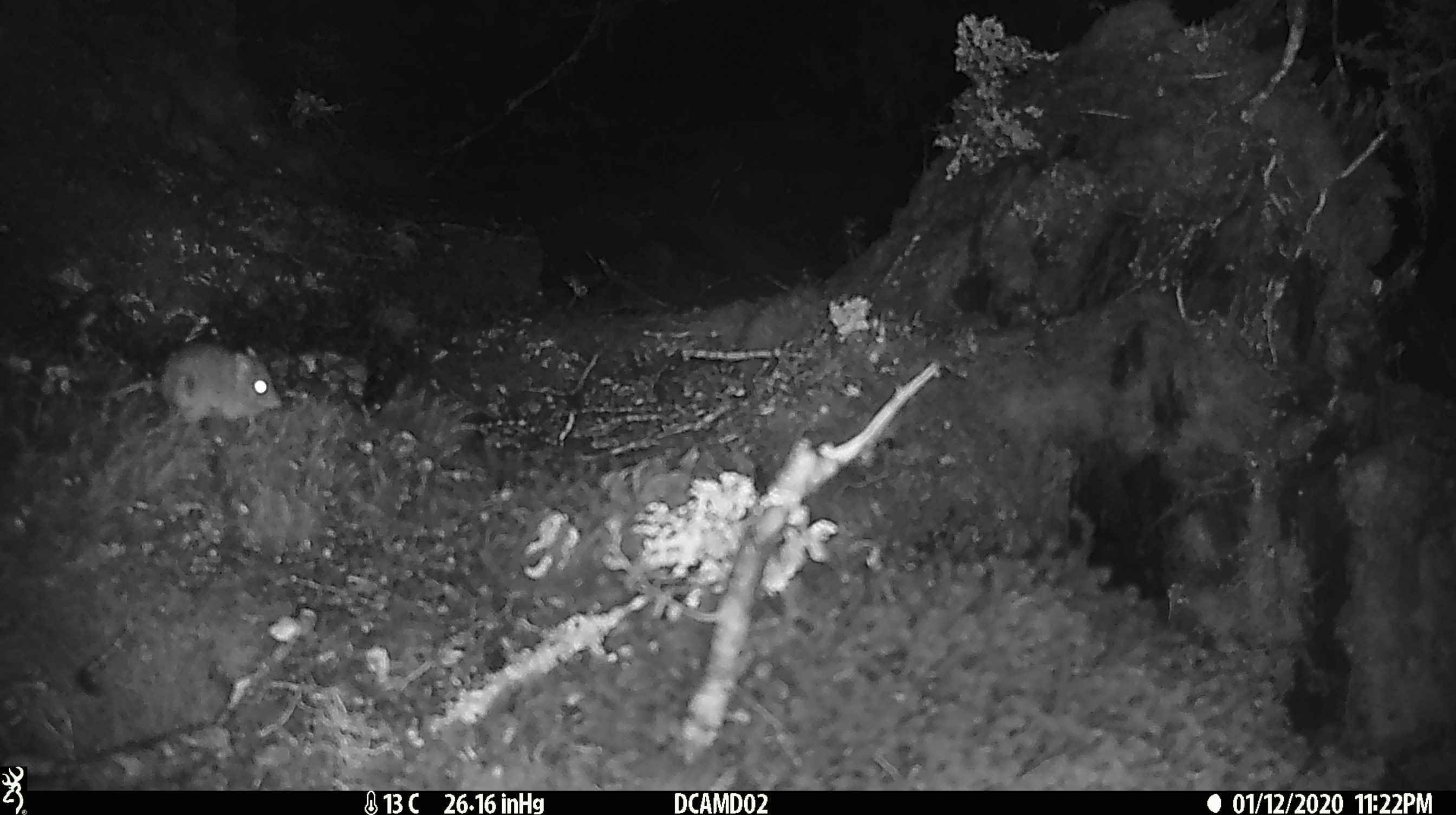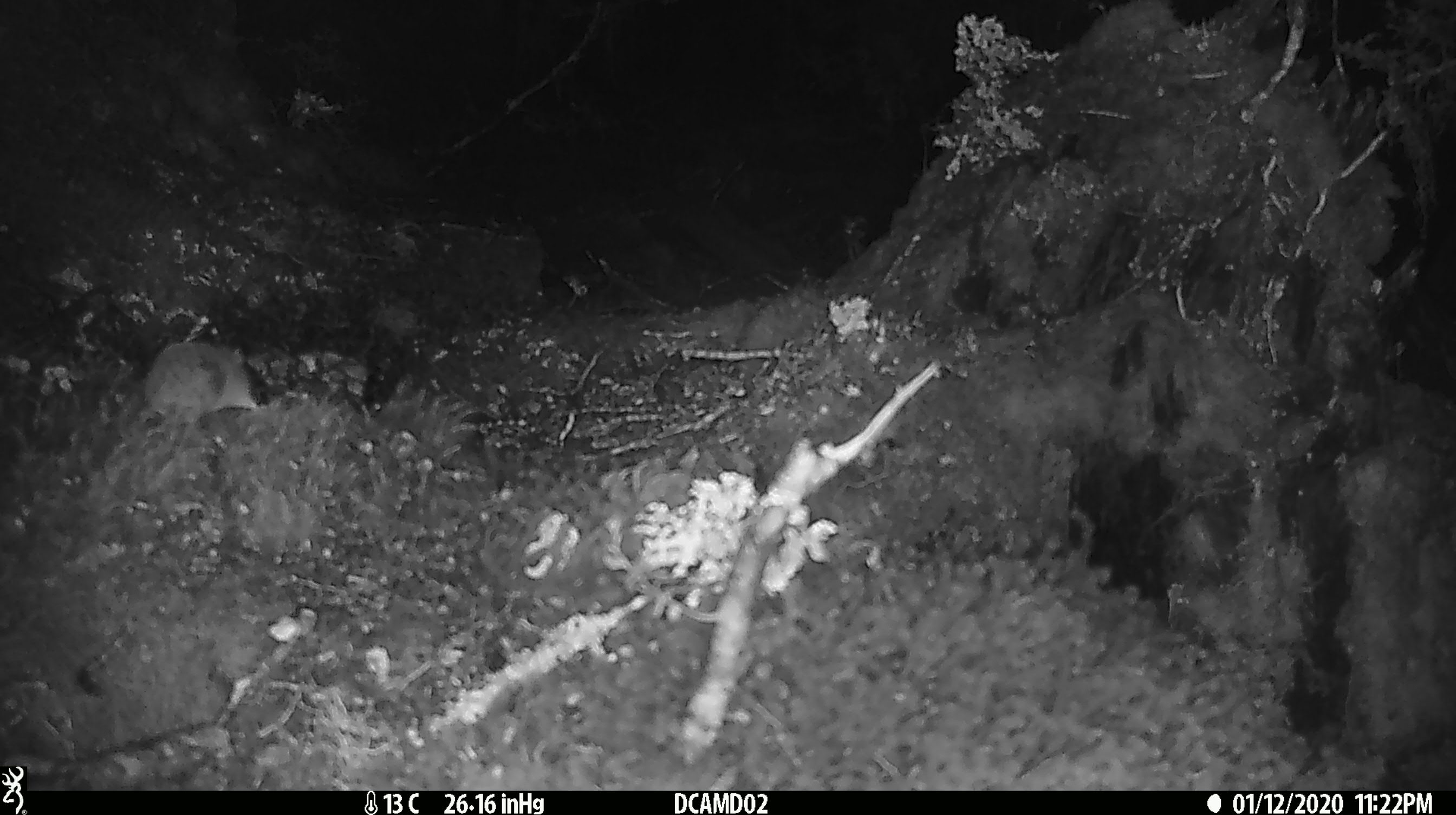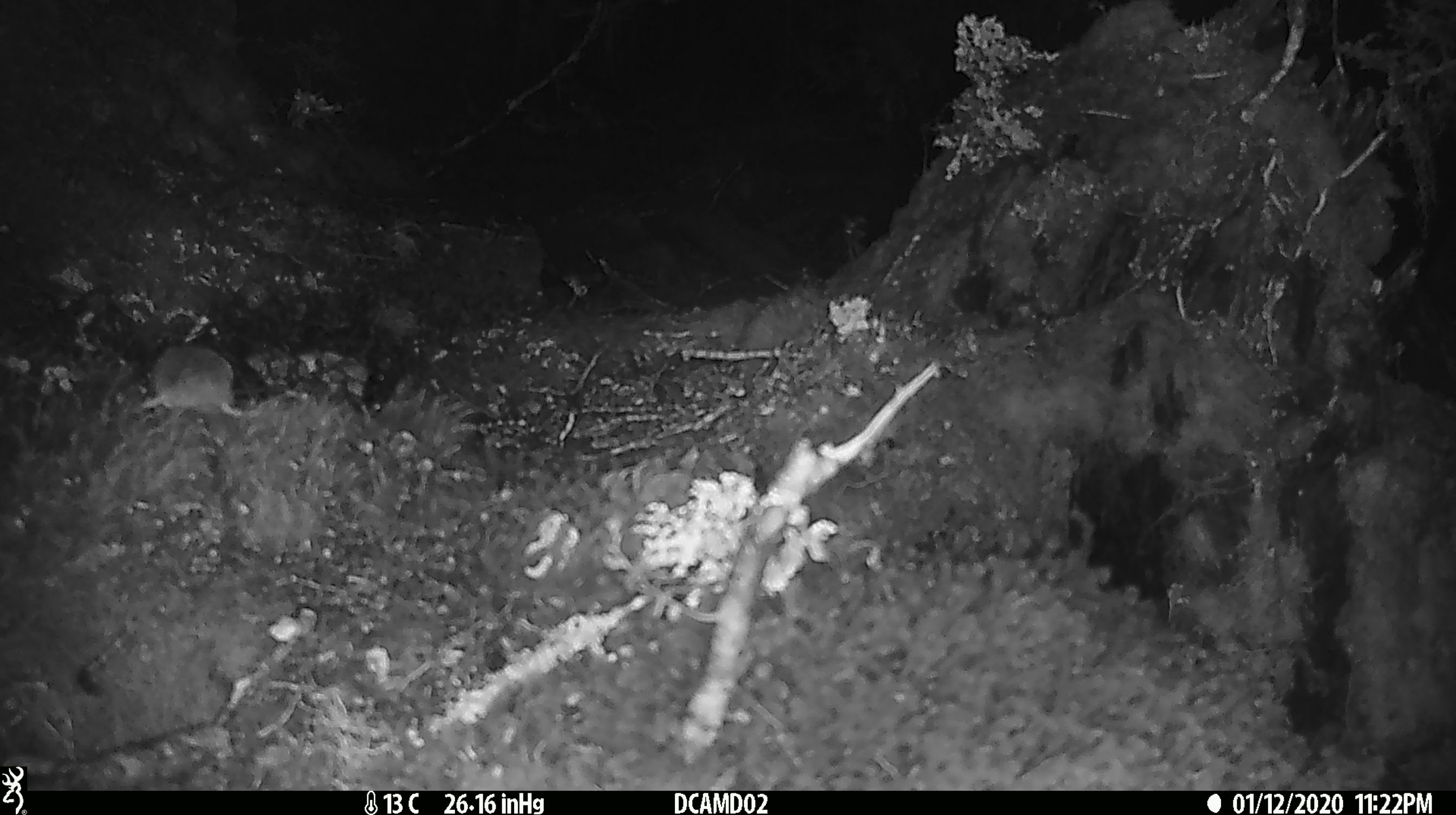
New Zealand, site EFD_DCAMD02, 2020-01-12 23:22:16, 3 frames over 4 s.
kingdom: Animalia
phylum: Chordata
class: Mammalia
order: Rodentia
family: Muridae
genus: Mus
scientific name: Mus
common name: mouse